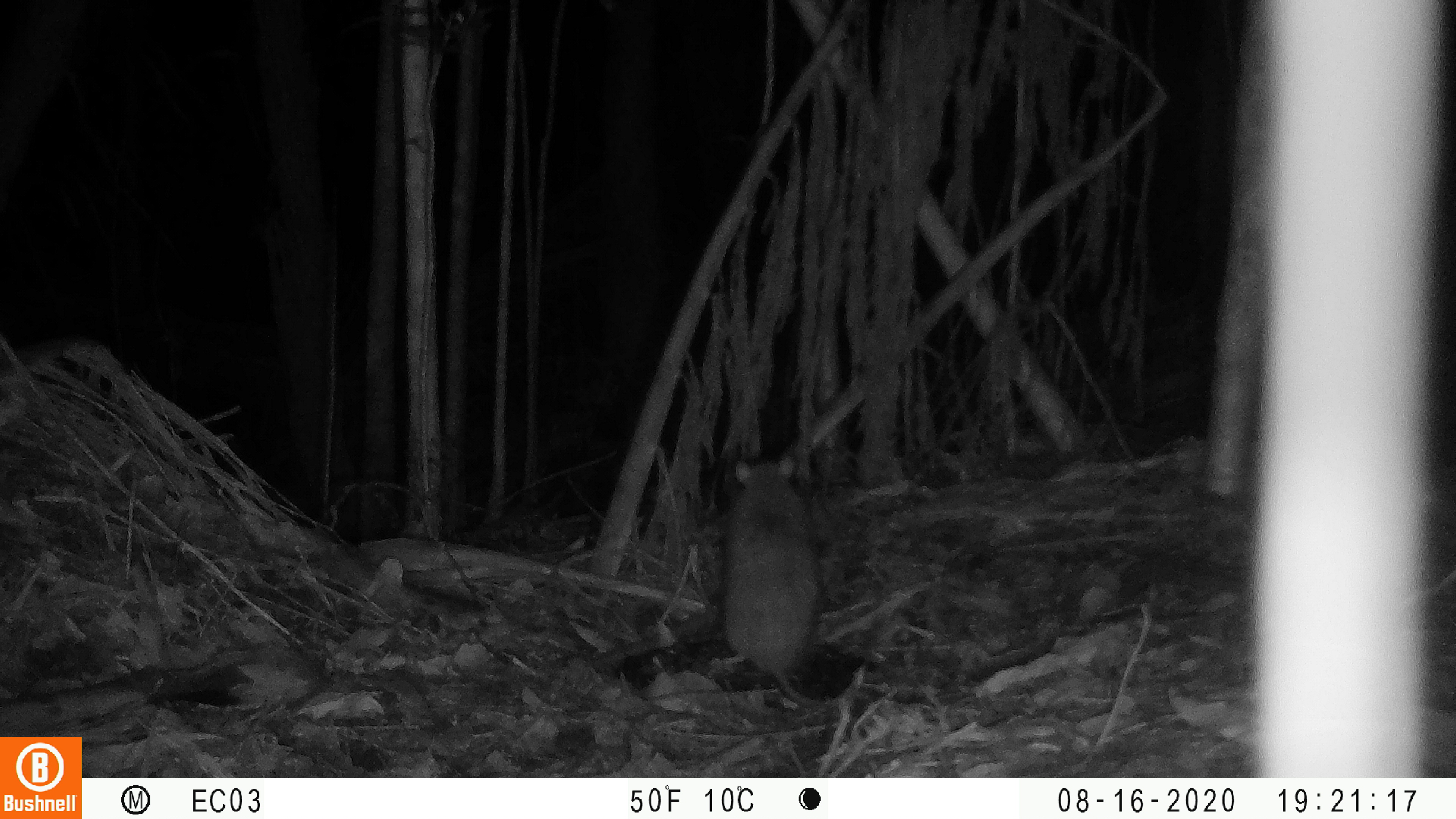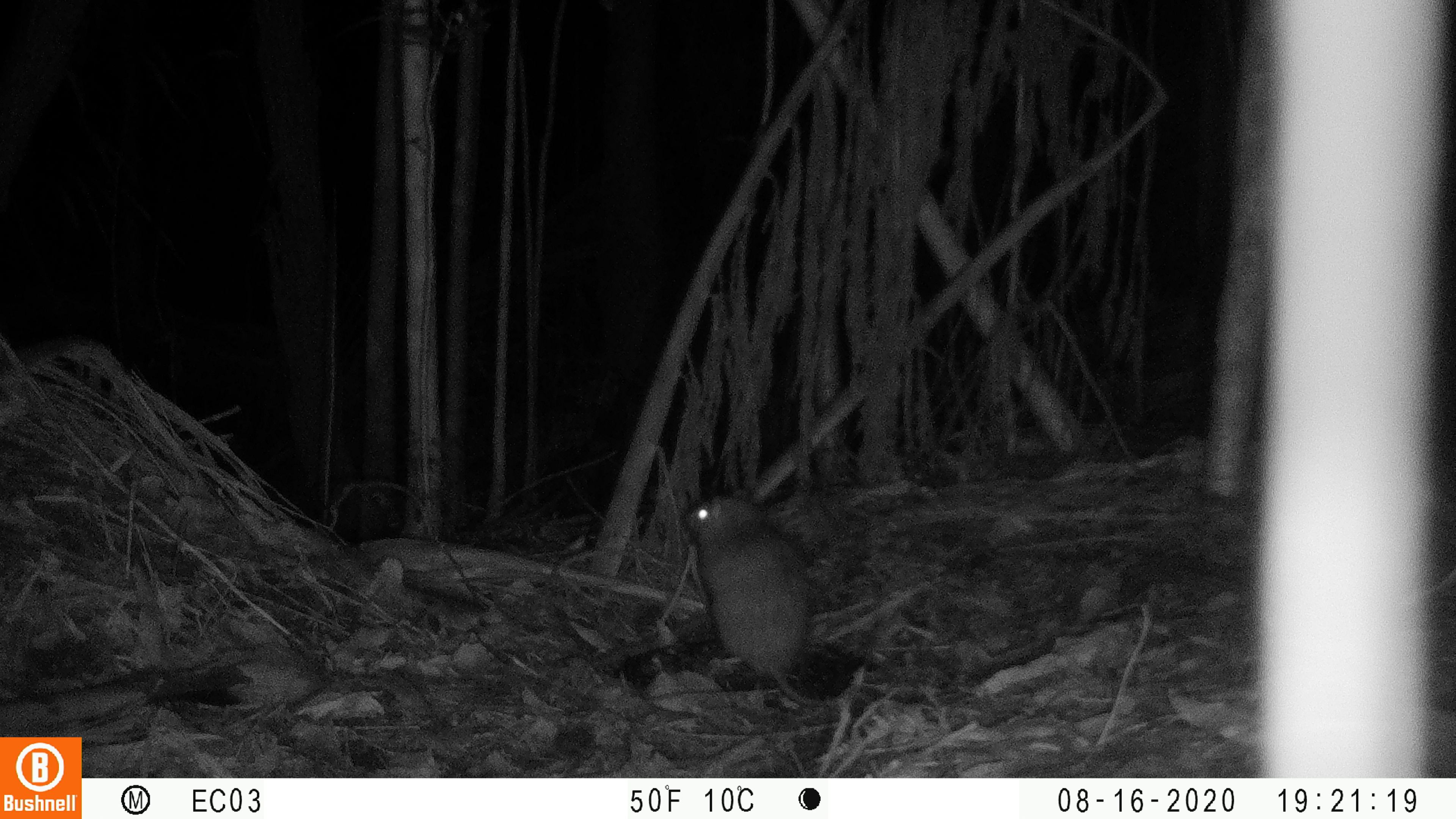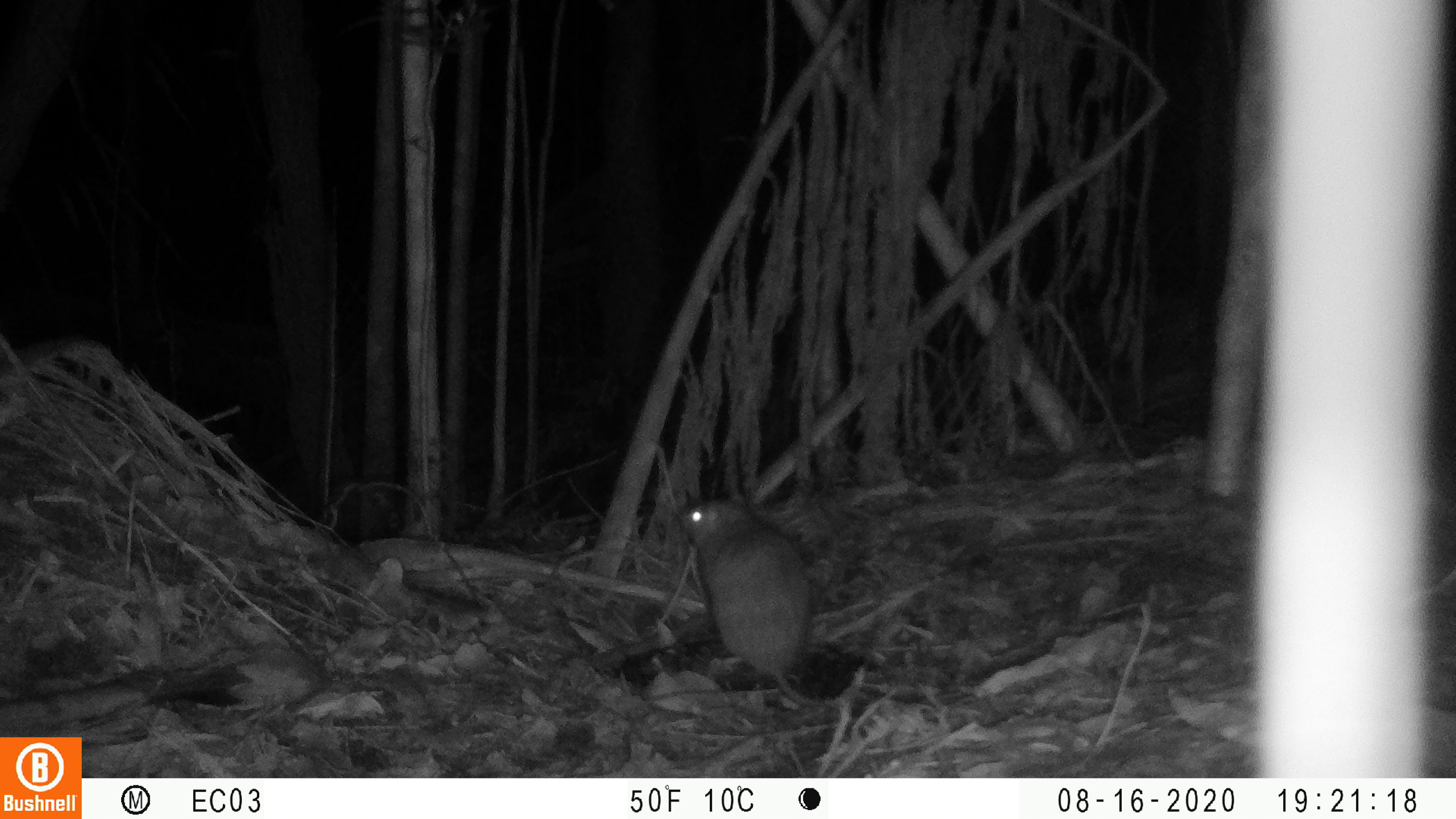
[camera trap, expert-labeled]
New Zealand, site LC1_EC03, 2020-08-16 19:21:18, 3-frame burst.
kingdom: Animalia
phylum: Chordata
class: Mammalia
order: Rodentia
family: Muridae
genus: Rattus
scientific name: Rattus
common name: rat